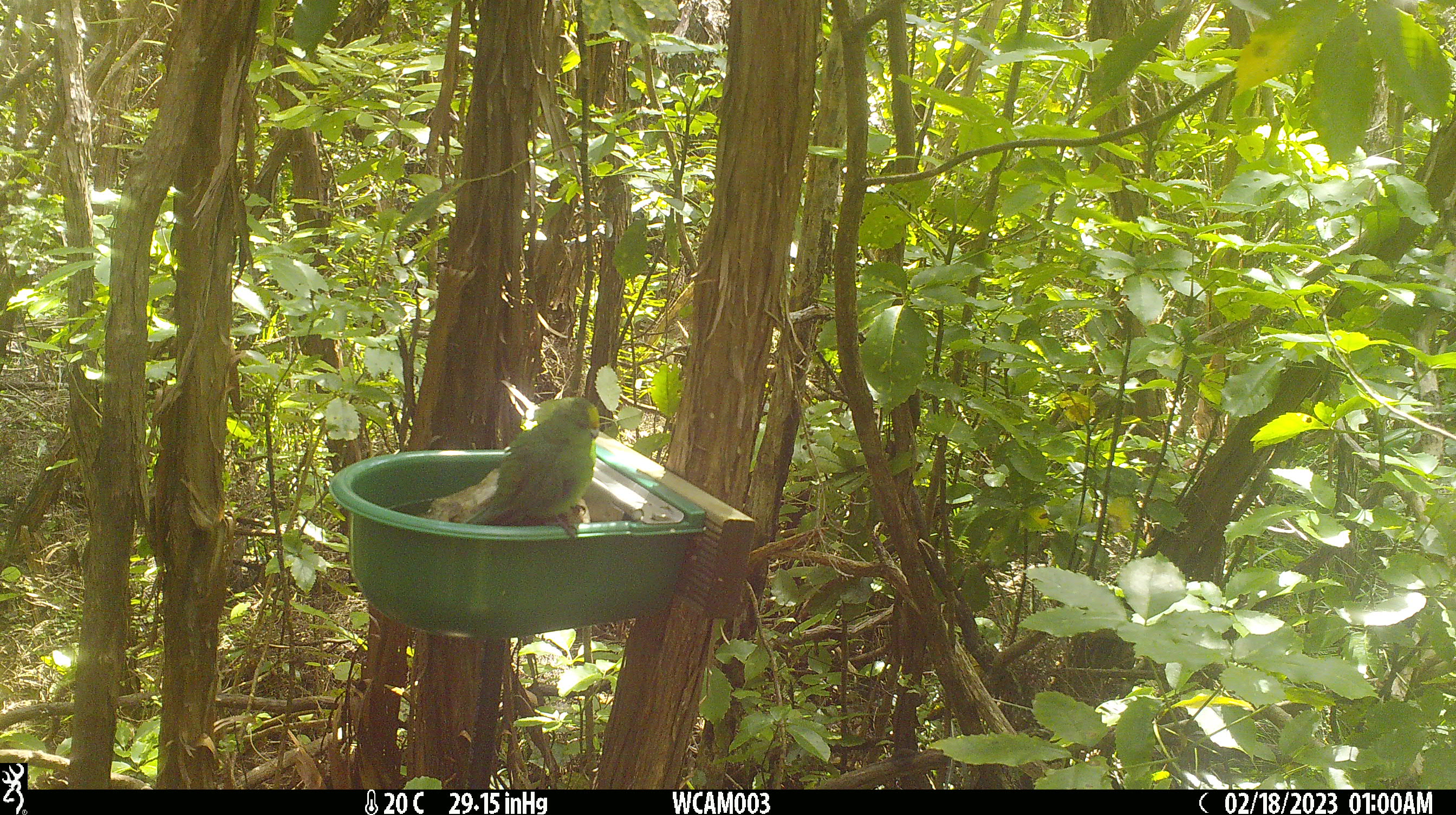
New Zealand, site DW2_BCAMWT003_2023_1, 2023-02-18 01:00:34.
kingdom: Animalia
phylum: Chordata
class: Aves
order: Psittaciformes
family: Psittaculidae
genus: Cyanoramphus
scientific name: Cyanoramphus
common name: parakeet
Parakeet (Cyanoramphus).